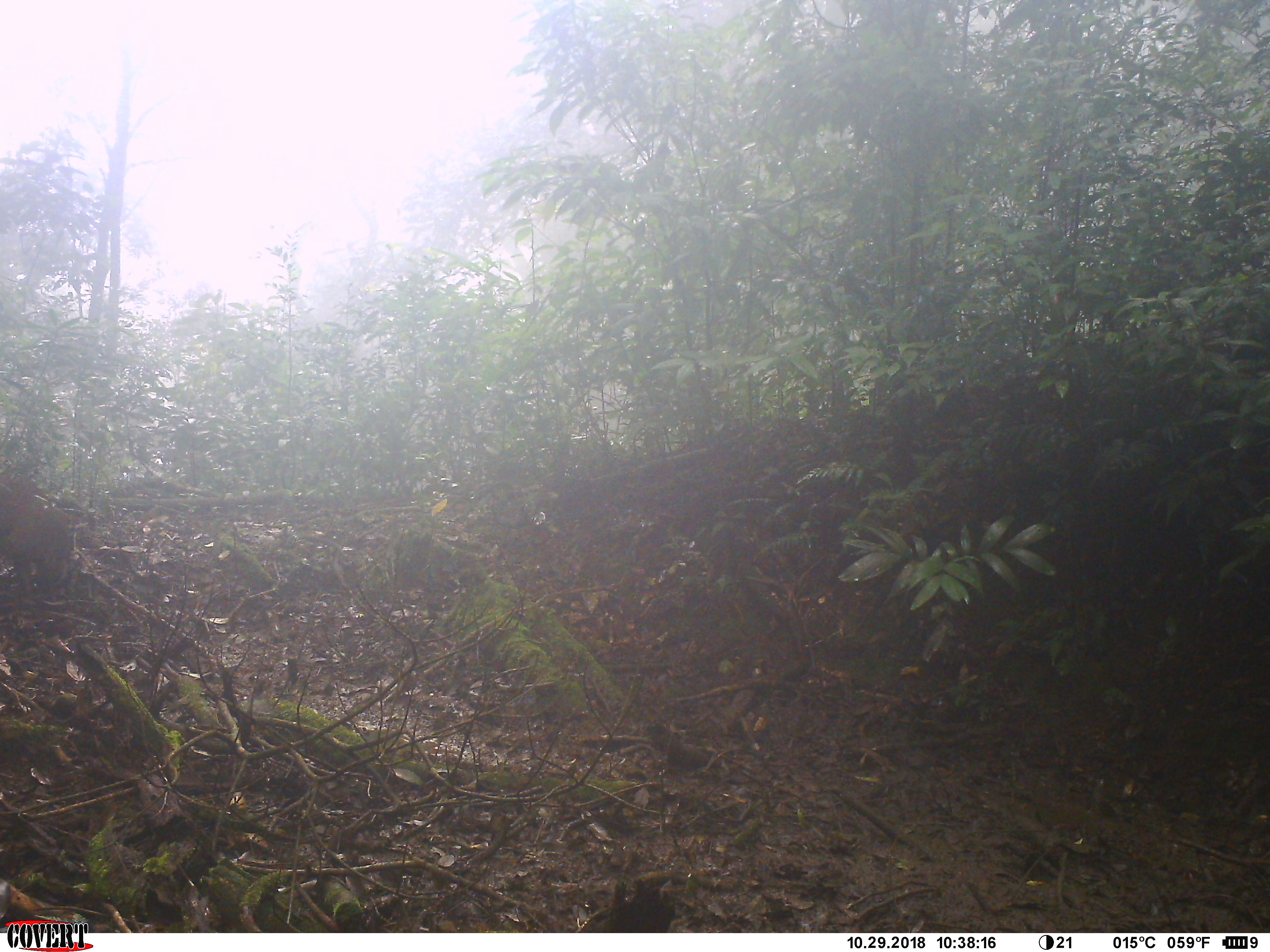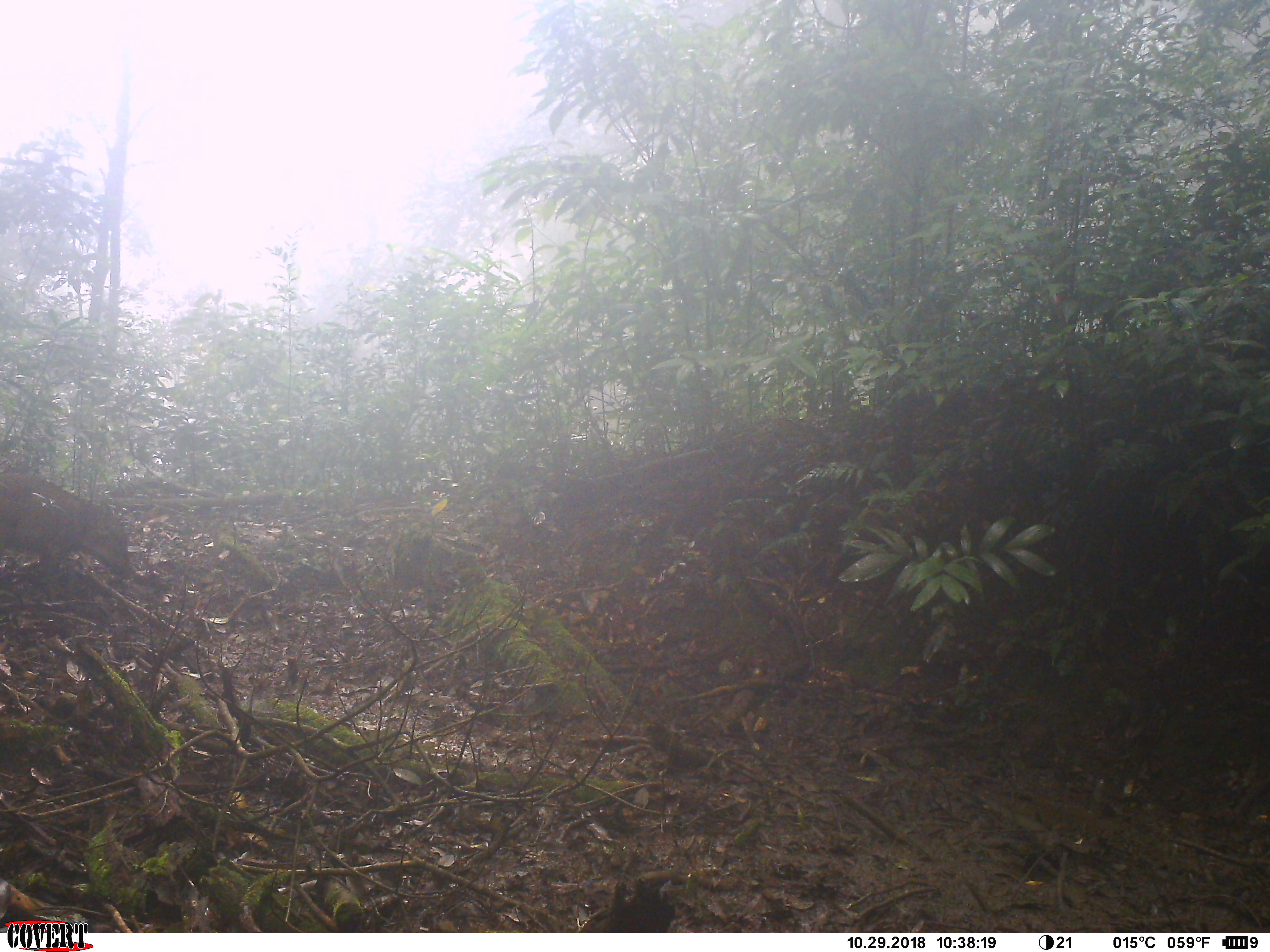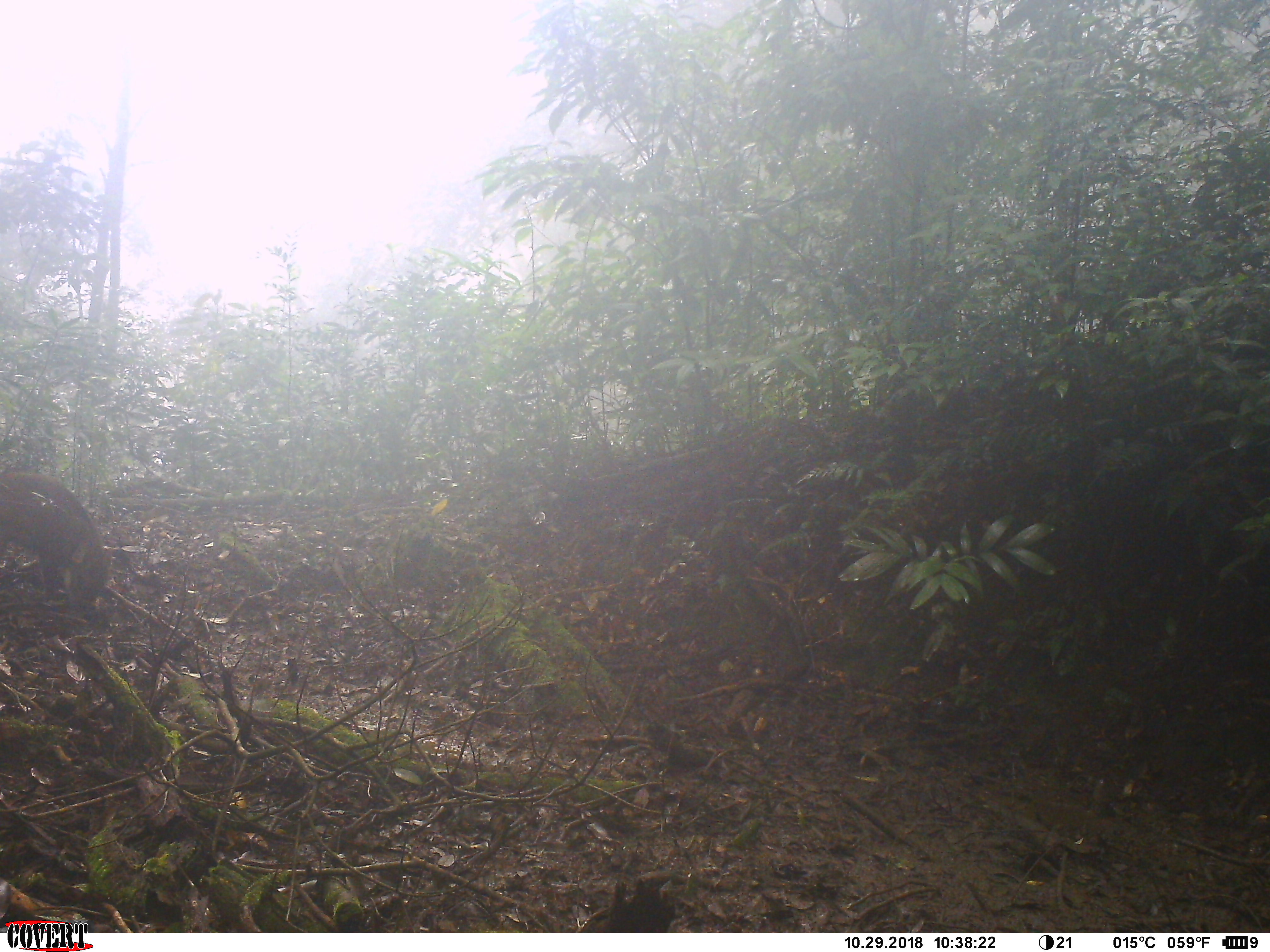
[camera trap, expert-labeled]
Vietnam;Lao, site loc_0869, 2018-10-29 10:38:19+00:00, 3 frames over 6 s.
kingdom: Animalia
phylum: Chordata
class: Mammalia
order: Artiodactyla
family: Suidae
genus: Sus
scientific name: Sus scrofa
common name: eurasian wild pig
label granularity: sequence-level